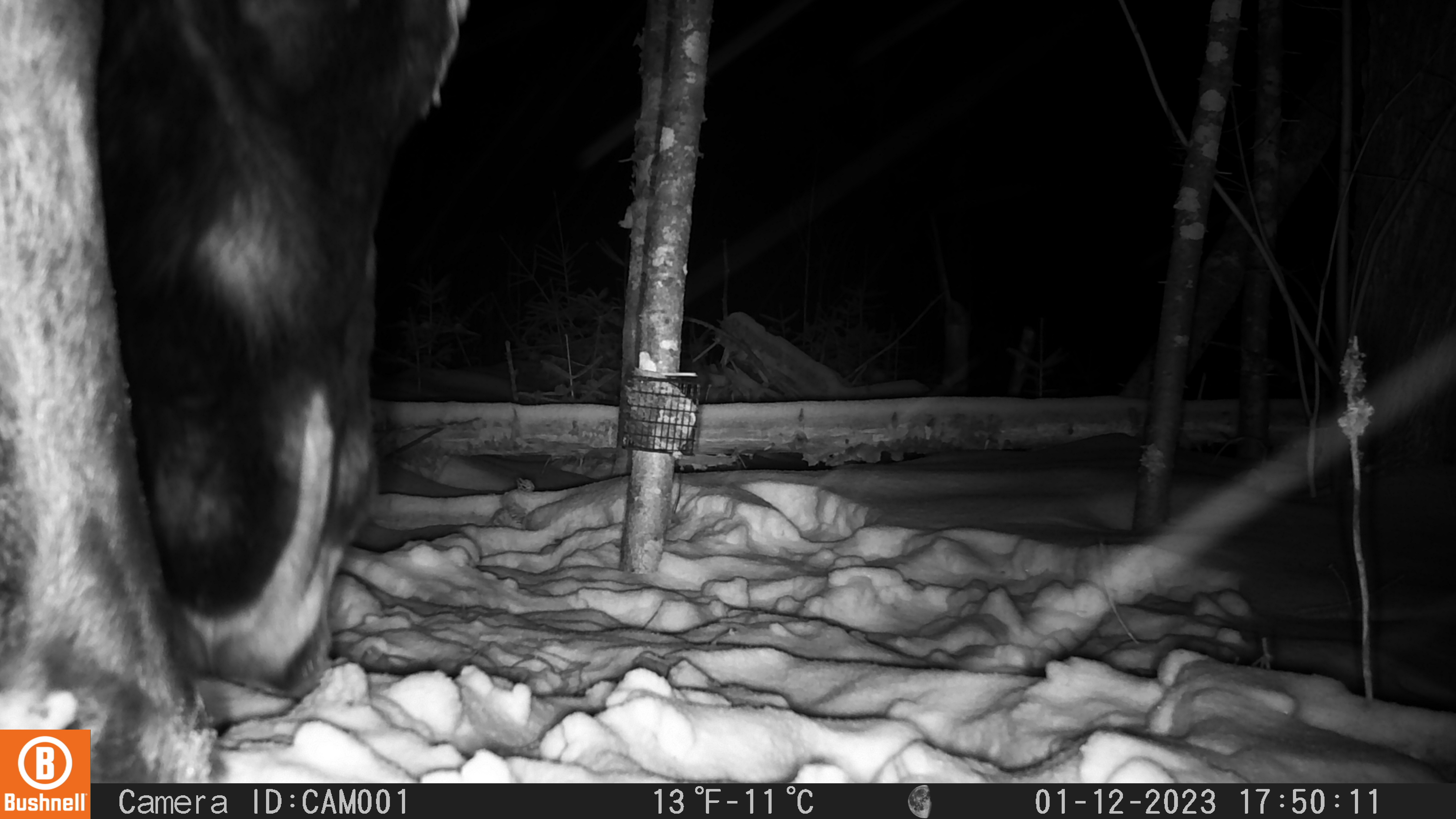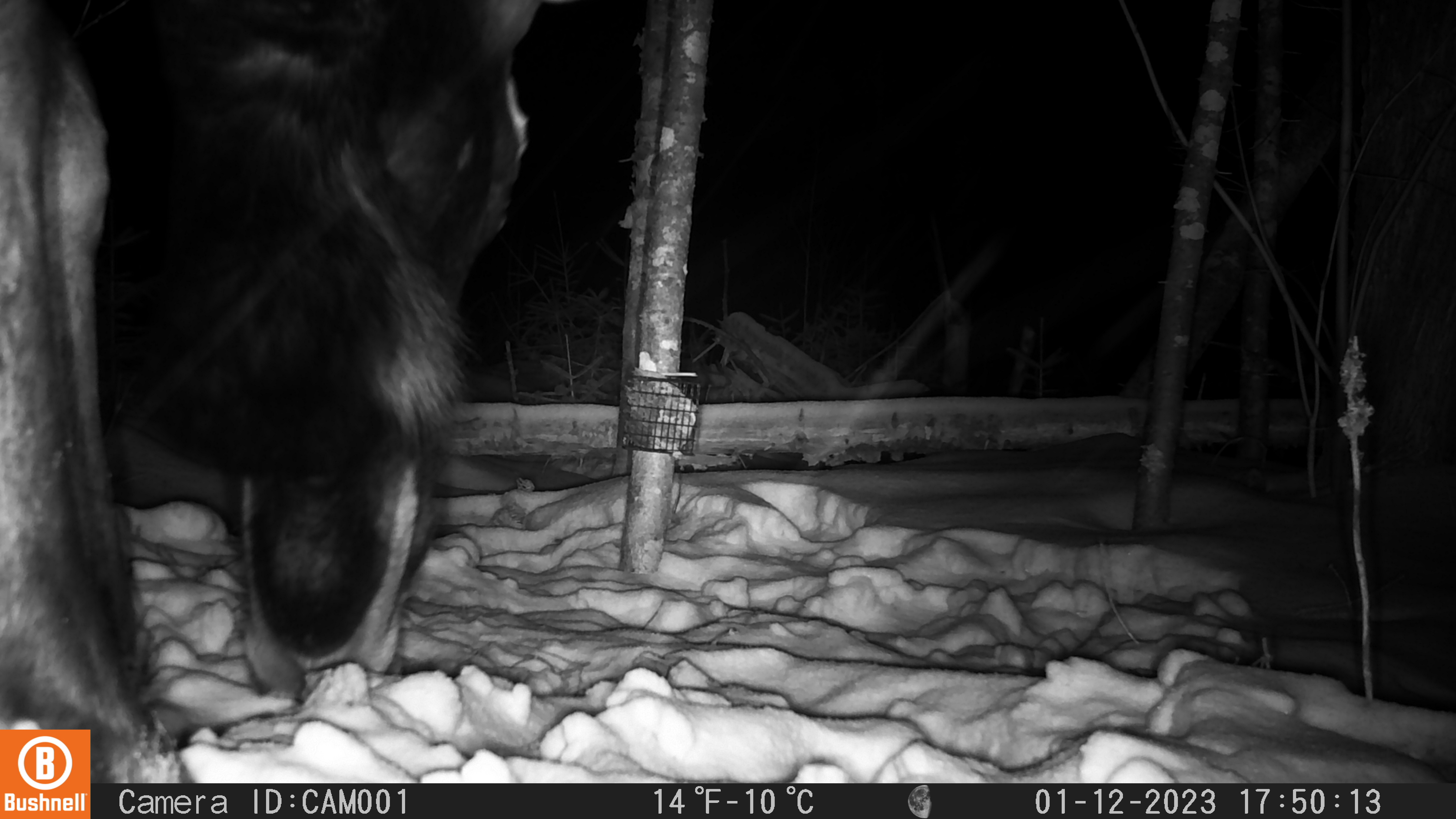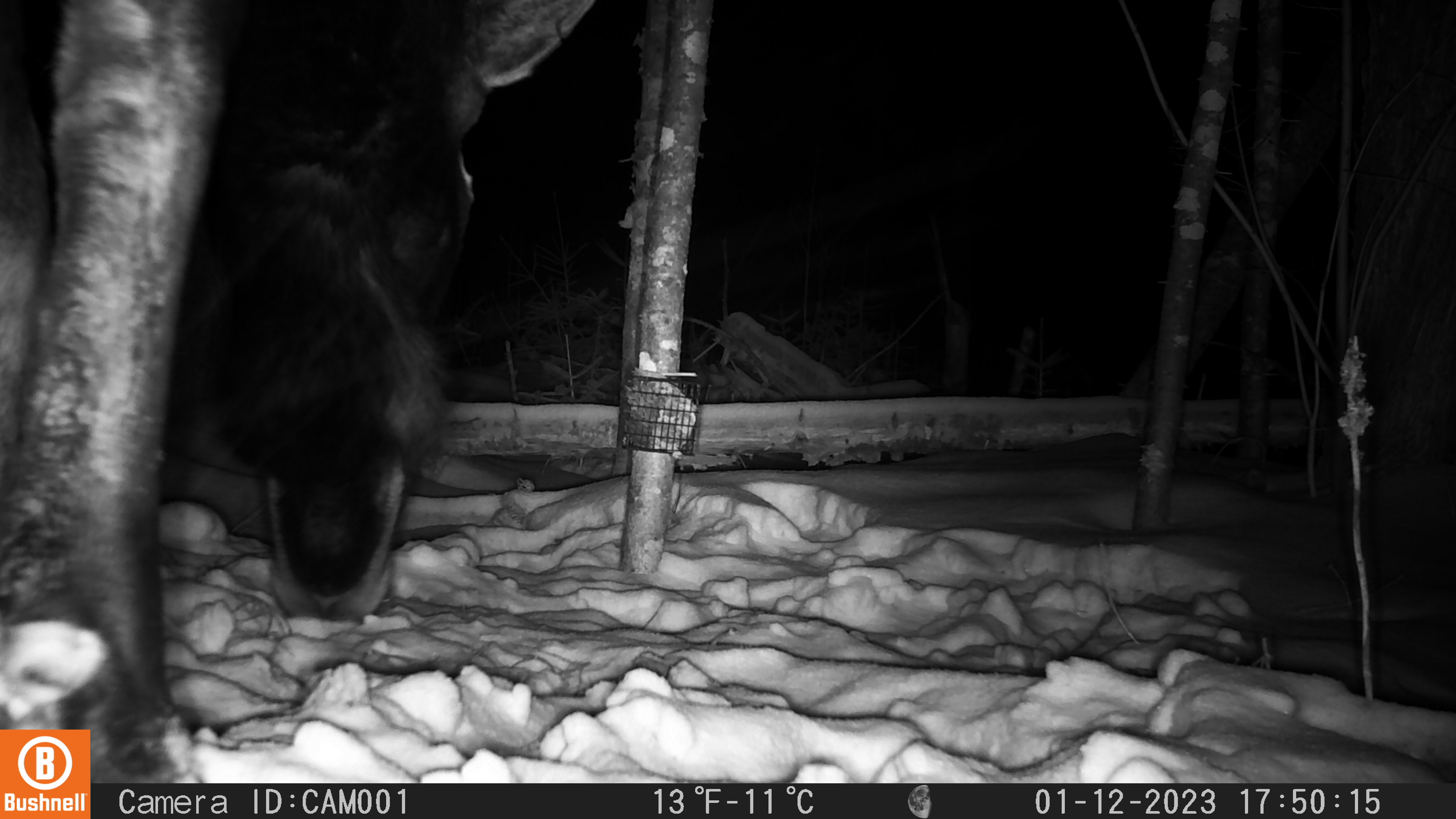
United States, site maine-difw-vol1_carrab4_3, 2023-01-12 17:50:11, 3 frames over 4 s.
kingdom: Animalia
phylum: Chordata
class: Mammalia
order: Artiodactyla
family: Cervidae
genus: Alces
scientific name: Alces alces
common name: moose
Moose (Alces alces).